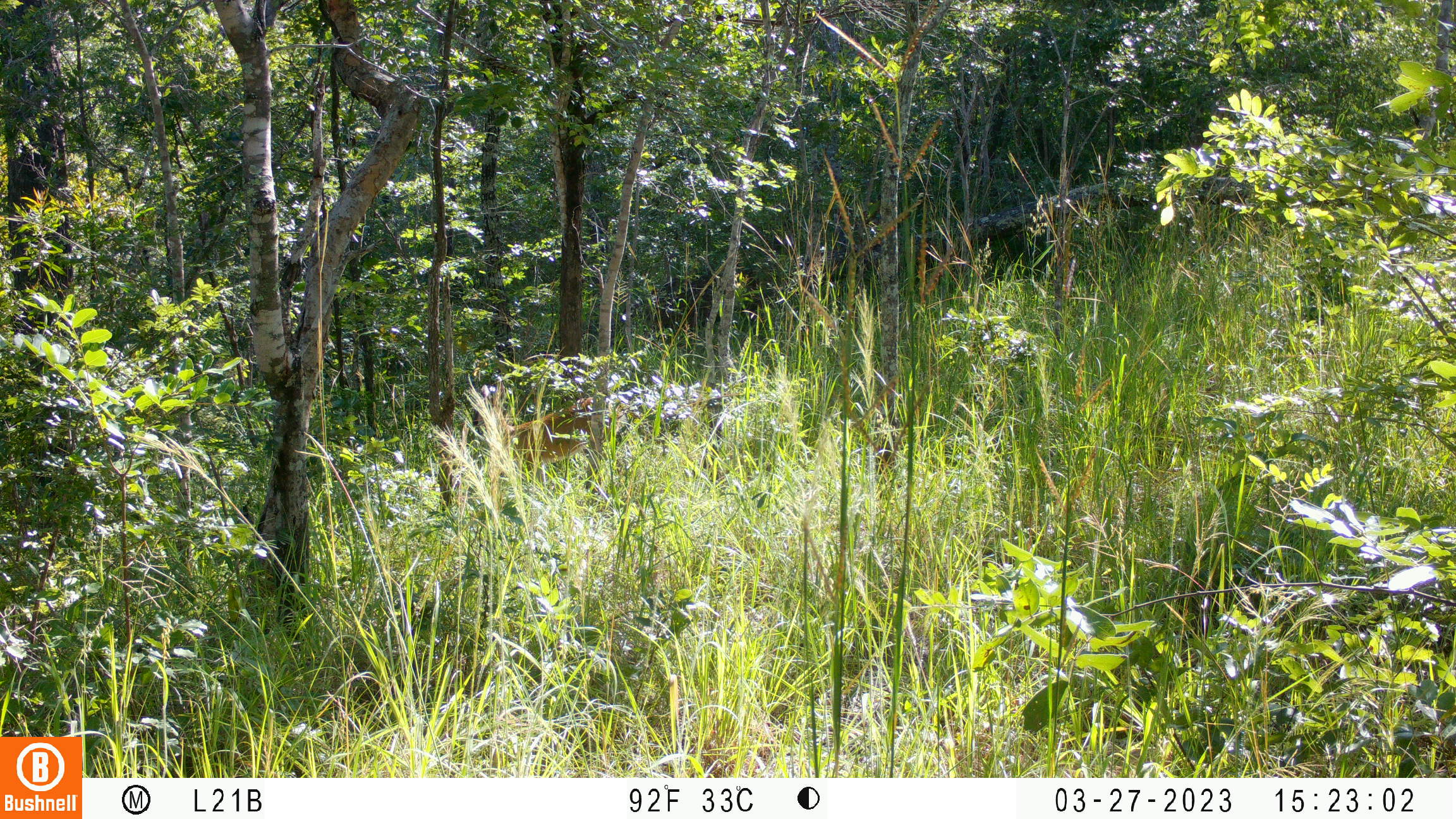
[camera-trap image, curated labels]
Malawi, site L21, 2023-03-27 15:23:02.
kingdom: Animalia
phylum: Chordata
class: Mammalia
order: Artiodactyla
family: Bovidae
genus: Sylvicapra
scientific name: Sylvicapra grimmia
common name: common duiker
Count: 1.